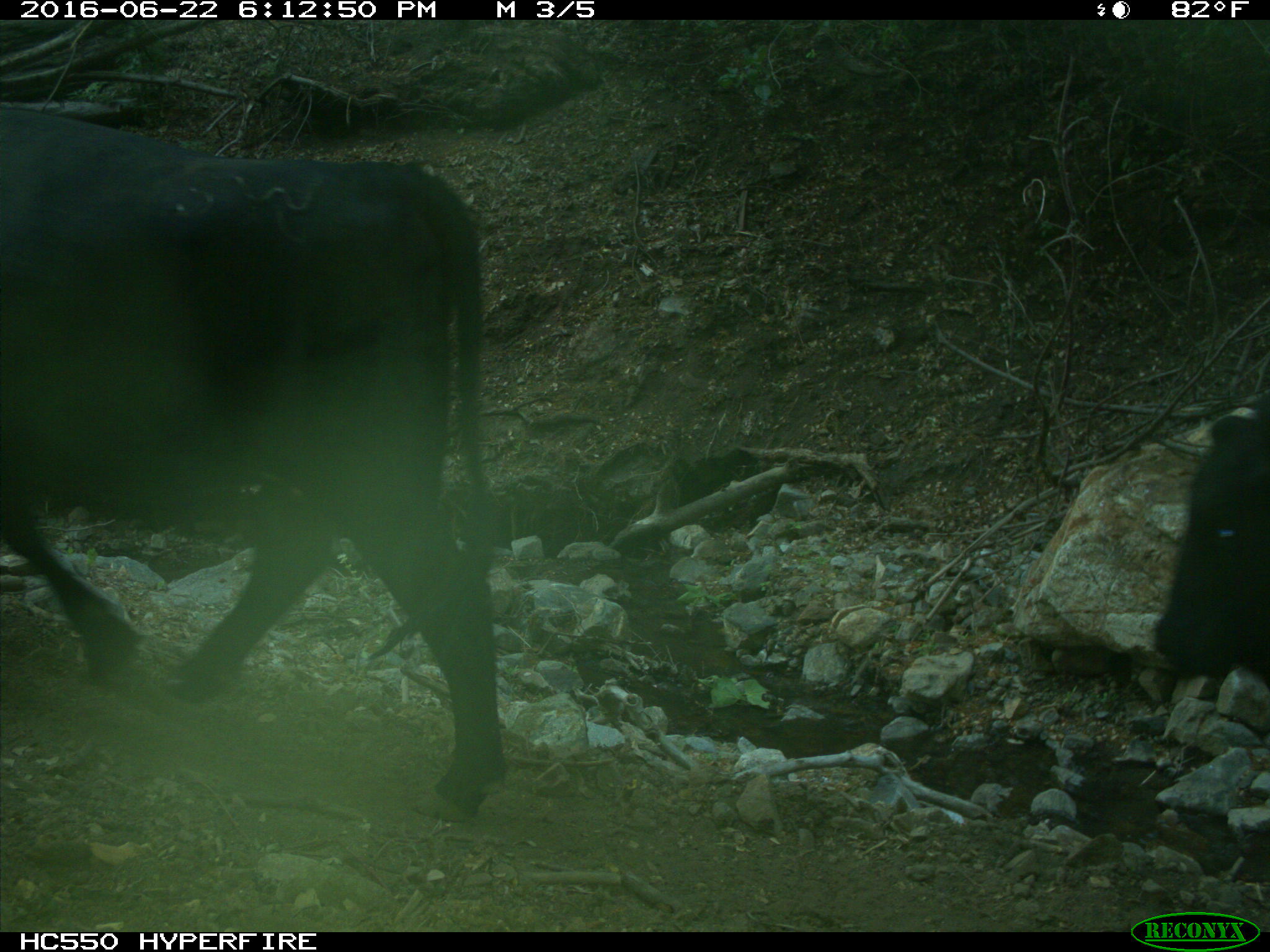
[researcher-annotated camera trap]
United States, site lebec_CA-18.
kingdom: Animalia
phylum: Chordata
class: Mammalia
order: Artiodactyla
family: Bovidae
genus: Bos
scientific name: Bos taurus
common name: domestic cow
Bos taurus (domestic cow).